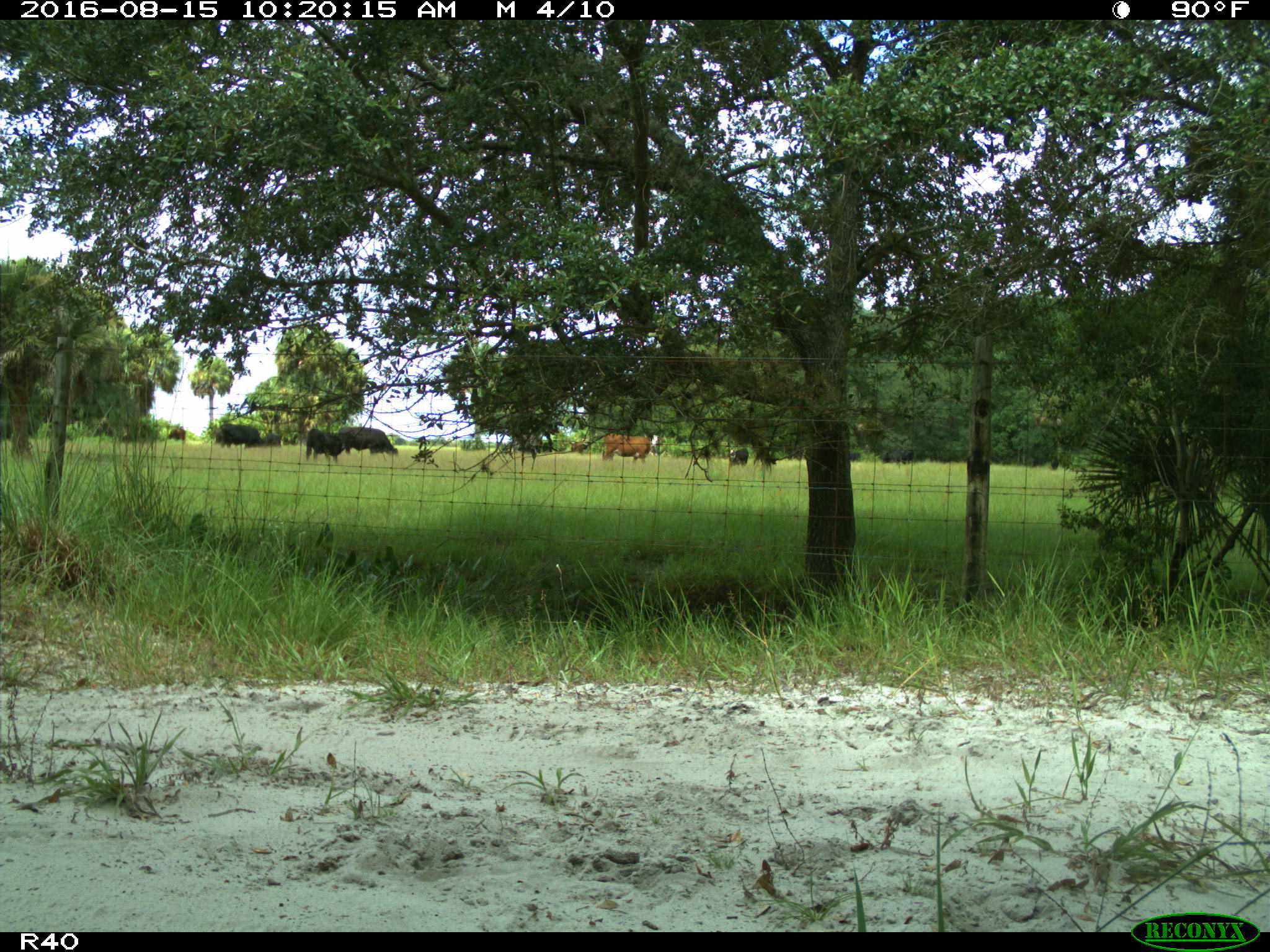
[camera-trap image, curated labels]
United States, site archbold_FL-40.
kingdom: Animalia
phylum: Chordata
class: Mammalia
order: Artiodactyla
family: Bovidae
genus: Bos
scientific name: Bos taurus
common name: domestic cow